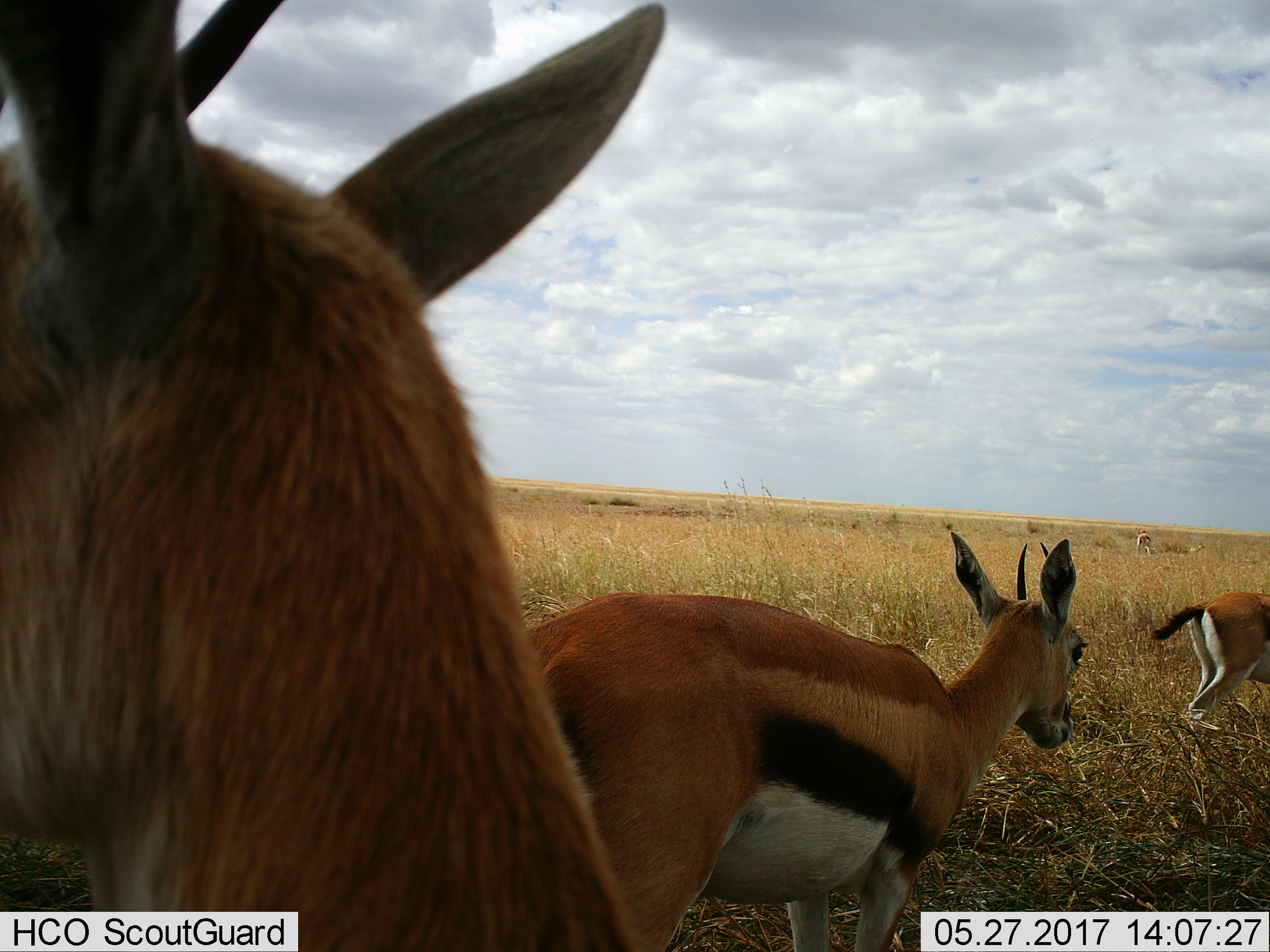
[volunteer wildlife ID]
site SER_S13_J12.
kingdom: Animalia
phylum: Chordata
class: Mammalia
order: Artiodactyla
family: Bovidae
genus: Eudorcas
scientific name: Eudorcas thomsonii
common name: thomson's gazelle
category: gazellethomsons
Gazellethomsons (thomson's gazelle) (Eudorcas thomsonii), count 5. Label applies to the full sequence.